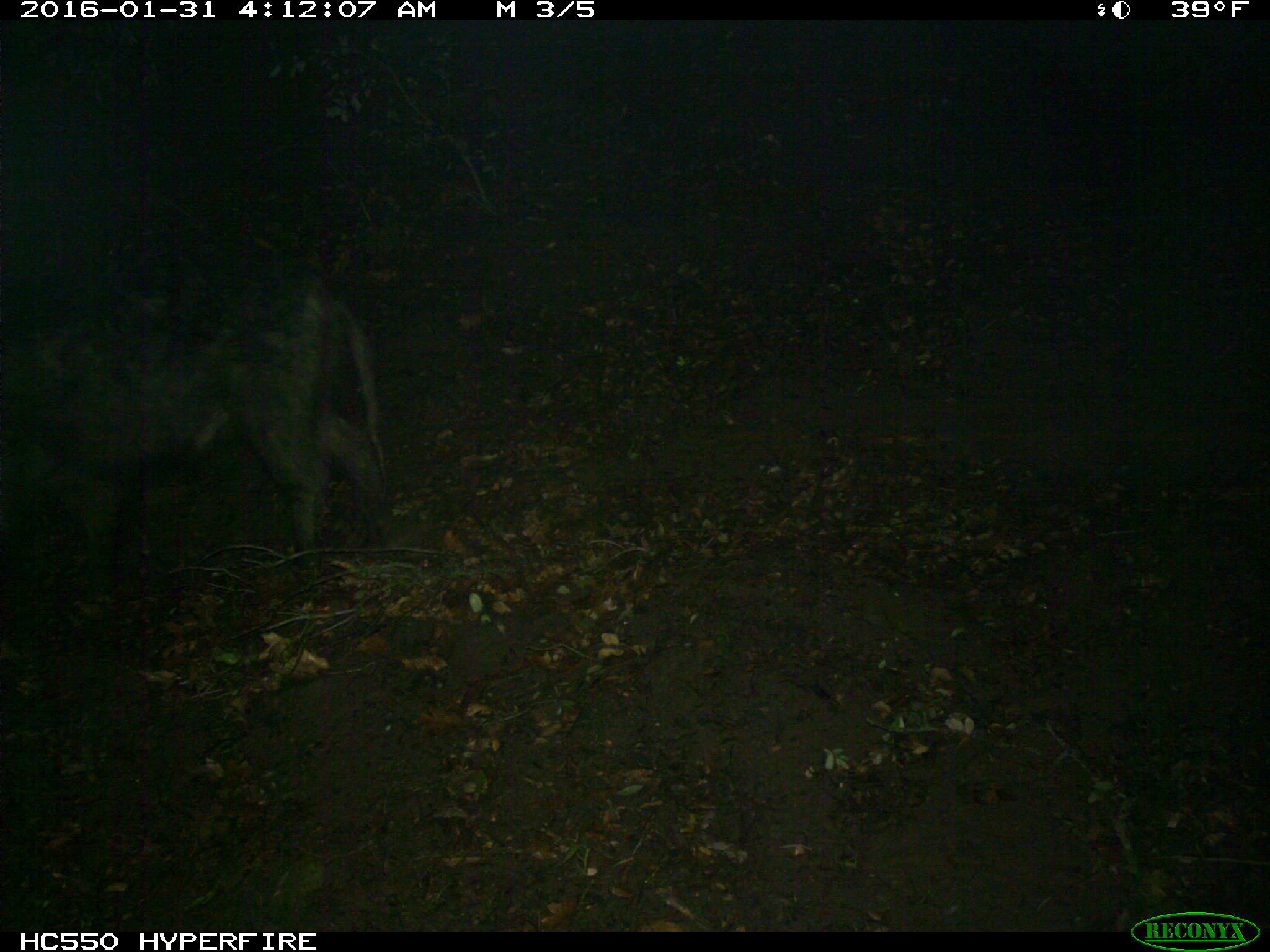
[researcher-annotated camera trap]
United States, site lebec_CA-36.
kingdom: Animalia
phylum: Chordata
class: Mammalia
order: Artiodactyla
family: Suidae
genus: Sus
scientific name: Sus scrofa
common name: wild boar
Sus scrofa (wild boar).